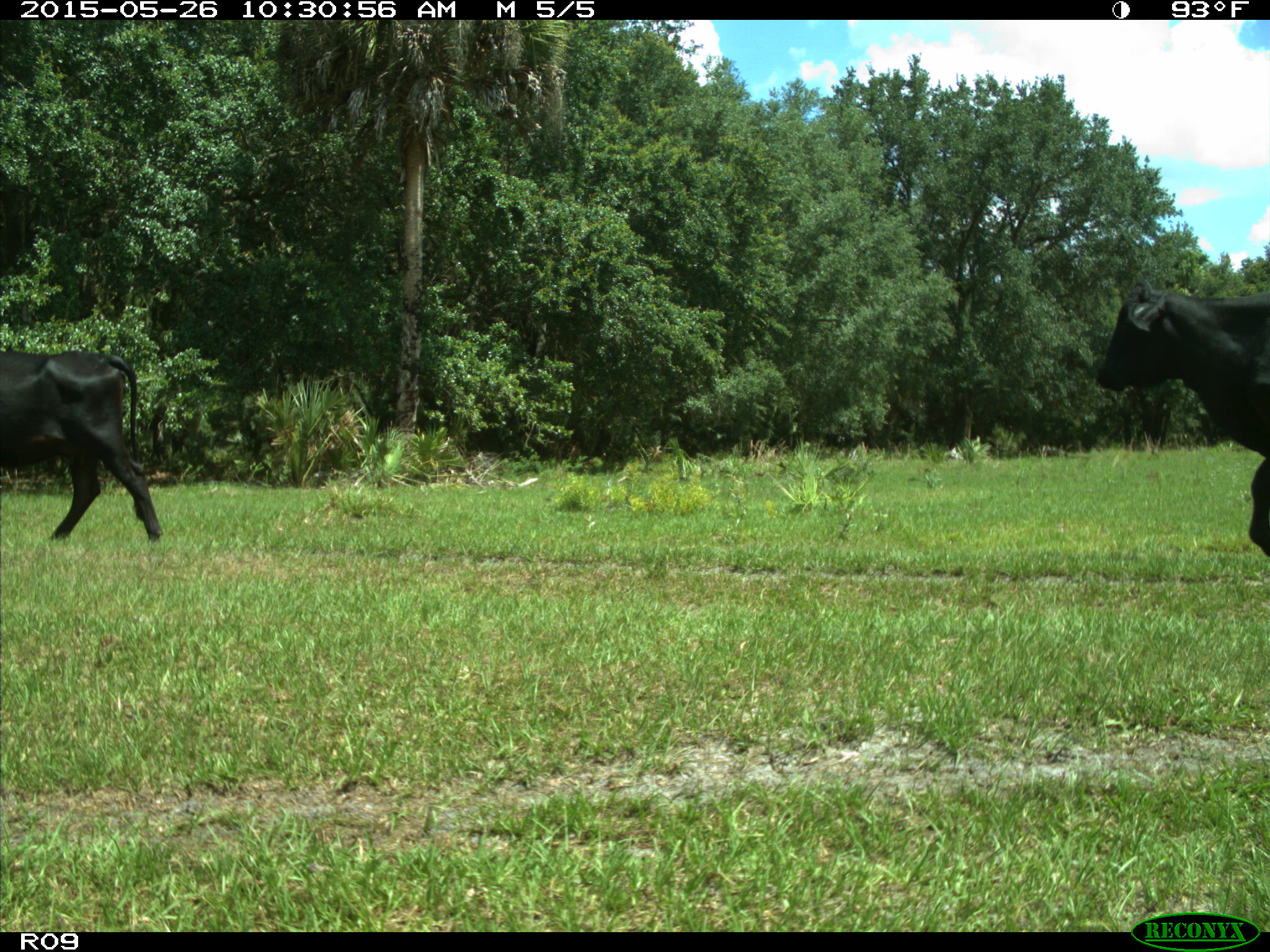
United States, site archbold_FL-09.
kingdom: Animalia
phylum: Chordata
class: Mammalia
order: Artiodactyla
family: Bovidae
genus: Bos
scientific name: Bos taurus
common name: domestic cow